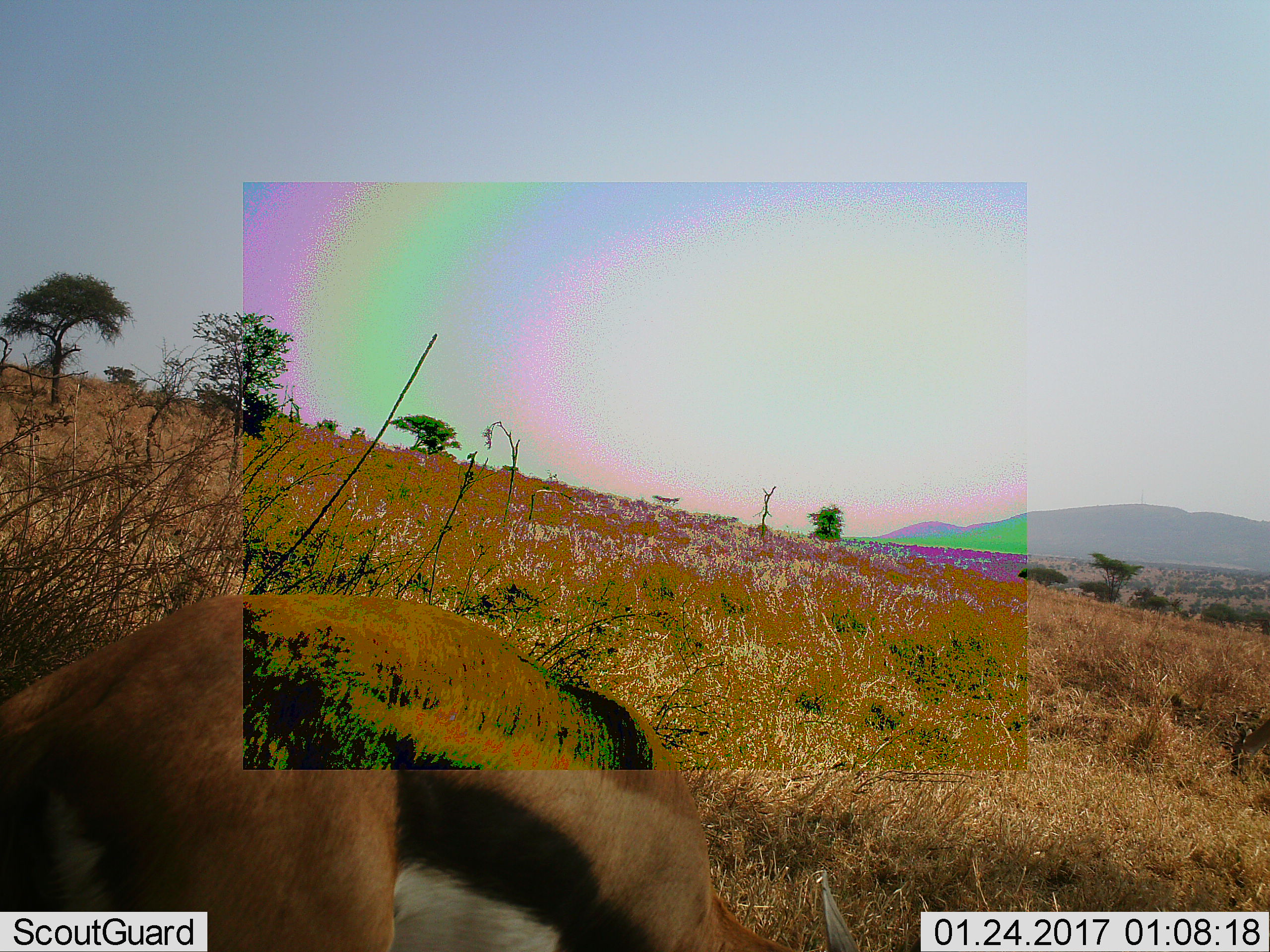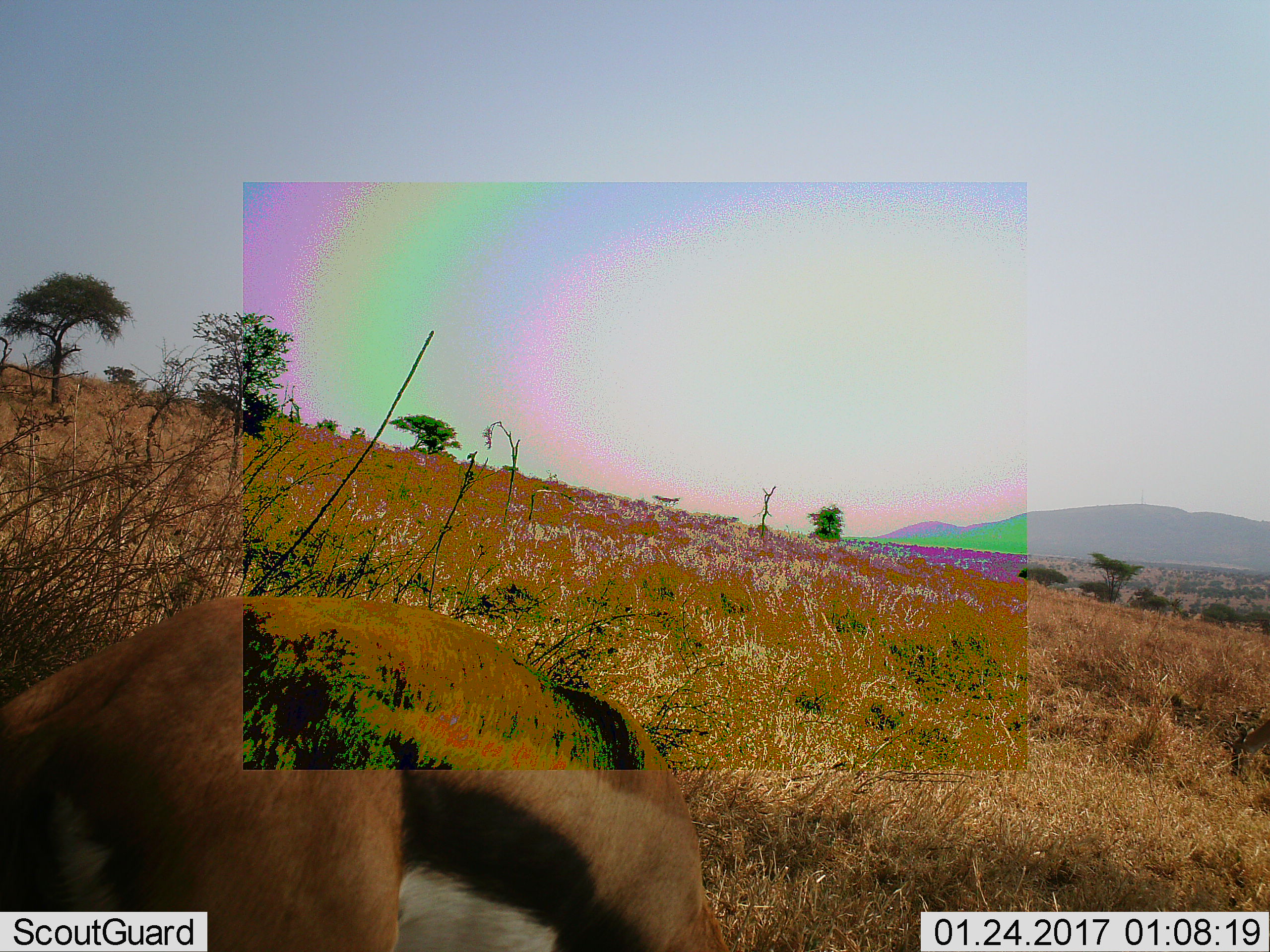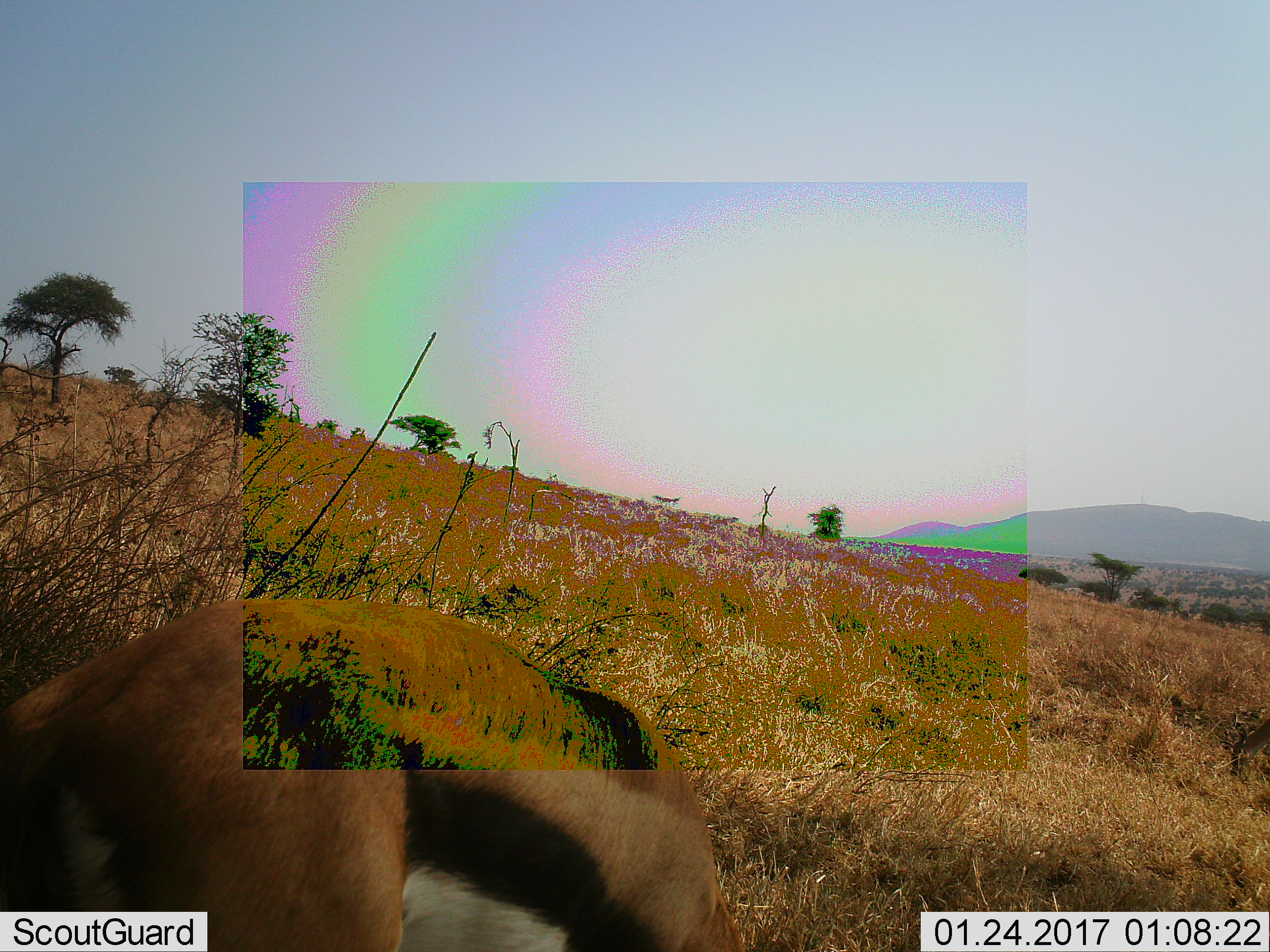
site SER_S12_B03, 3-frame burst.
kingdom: Animalia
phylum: Chordata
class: Mammalia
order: Artiodactyla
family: Bovidae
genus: Eudorcas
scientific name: Eudorcas thomsonii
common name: thomson's gazelle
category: gazellethomsons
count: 1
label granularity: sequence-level